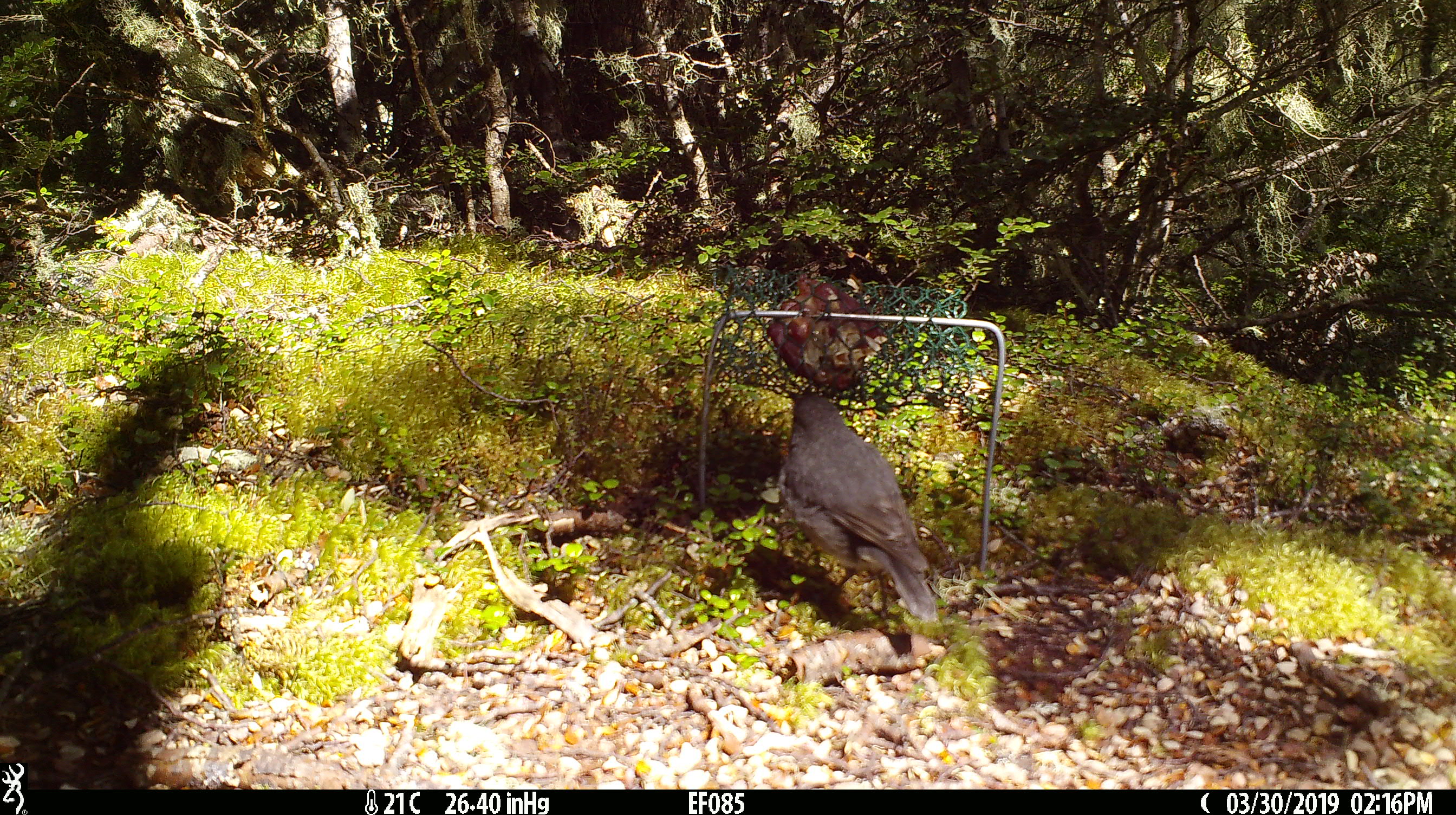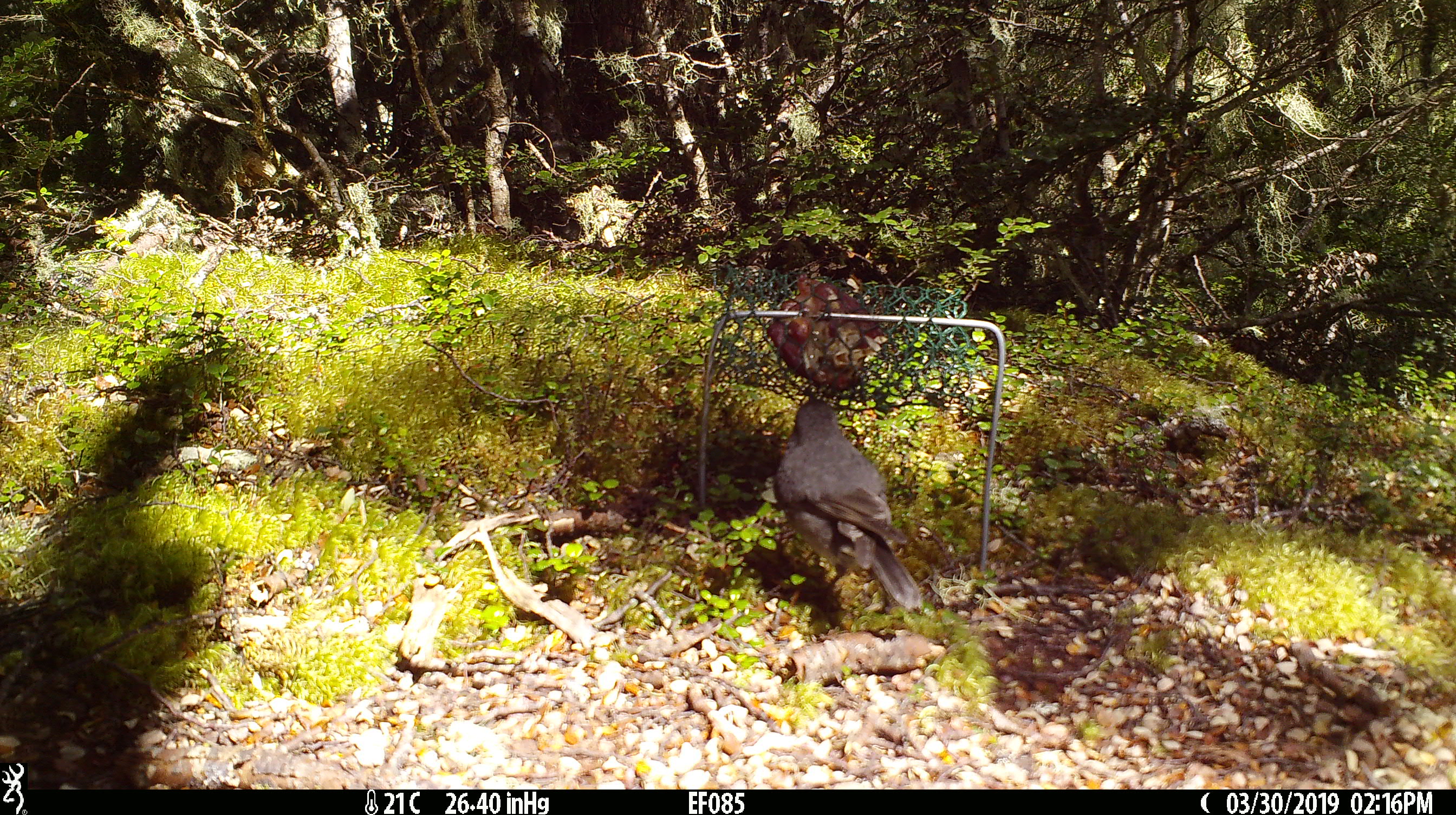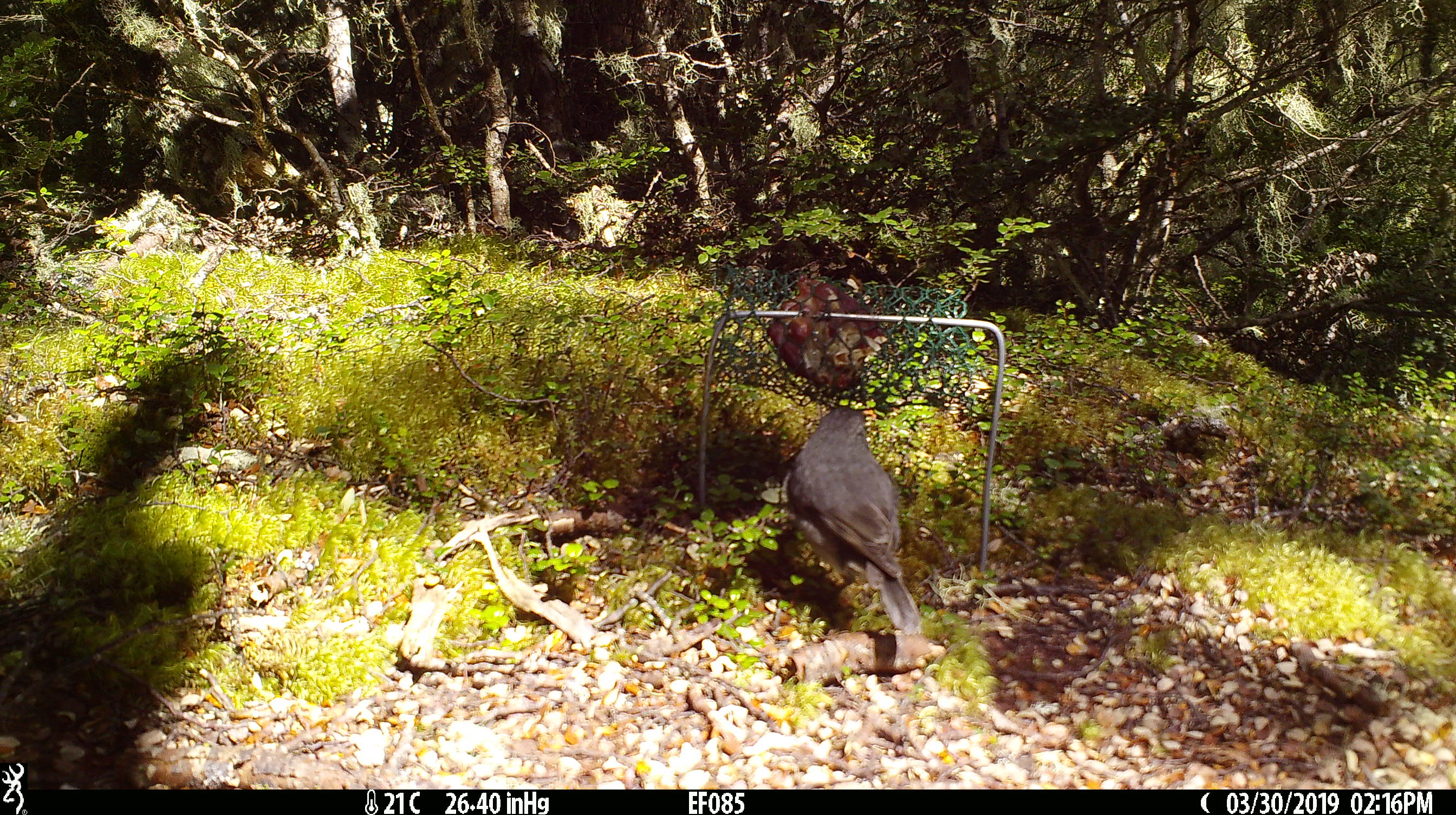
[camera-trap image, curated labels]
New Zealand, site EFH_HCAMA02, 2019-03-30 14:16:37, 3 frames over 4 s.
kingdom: Animalia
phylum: Chordata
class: Aves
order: Passeriformes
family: Petroicidae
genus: Petroica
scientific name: Petroica australis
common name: new zealand robin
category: robin